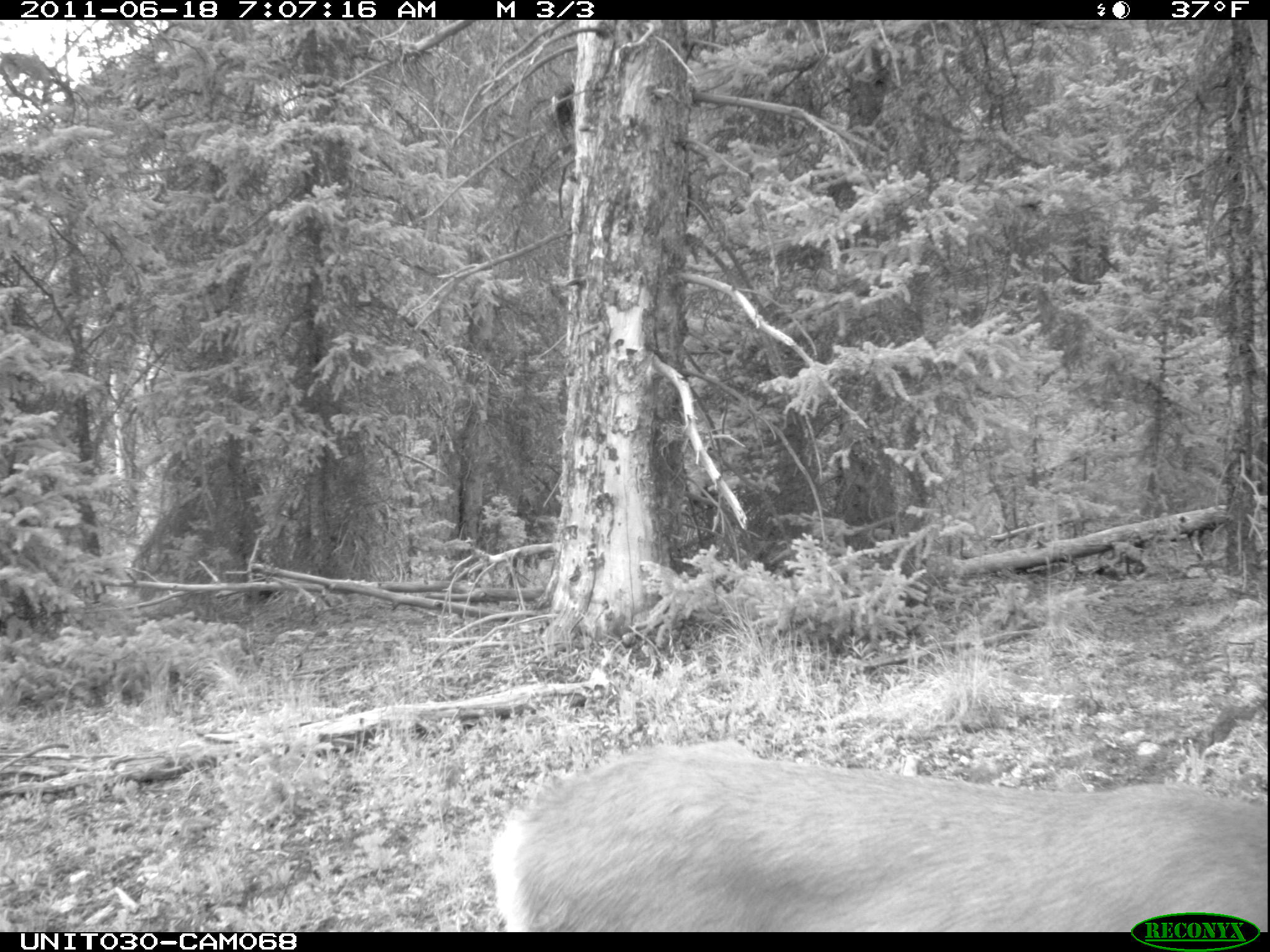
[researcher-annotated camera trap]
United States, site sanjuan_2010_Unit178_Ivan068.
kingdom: Animalia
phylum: Chordata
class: Mammalia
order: Artiodactyla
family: Cervidae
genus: Odocoileus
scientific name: Odocoileus hemionus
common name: mule deer